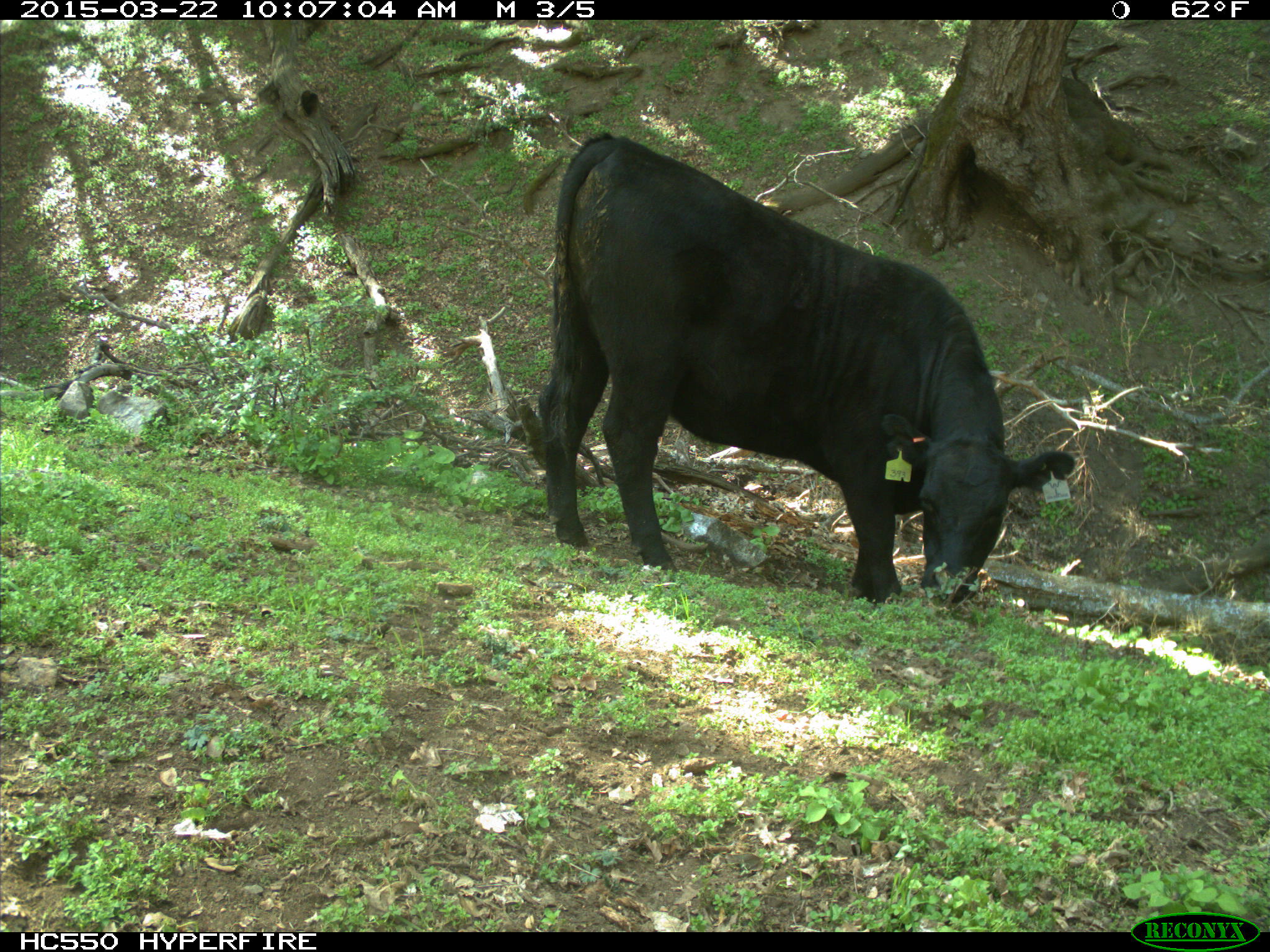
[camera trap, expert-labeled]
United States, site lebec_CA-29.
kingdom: Animalia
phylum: Chordata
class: Mammalia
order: Artiodactyla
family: Bovidae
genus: Bos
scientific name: Bos taurus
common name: domestic cow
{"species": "Bos taurus (domestic cow)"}